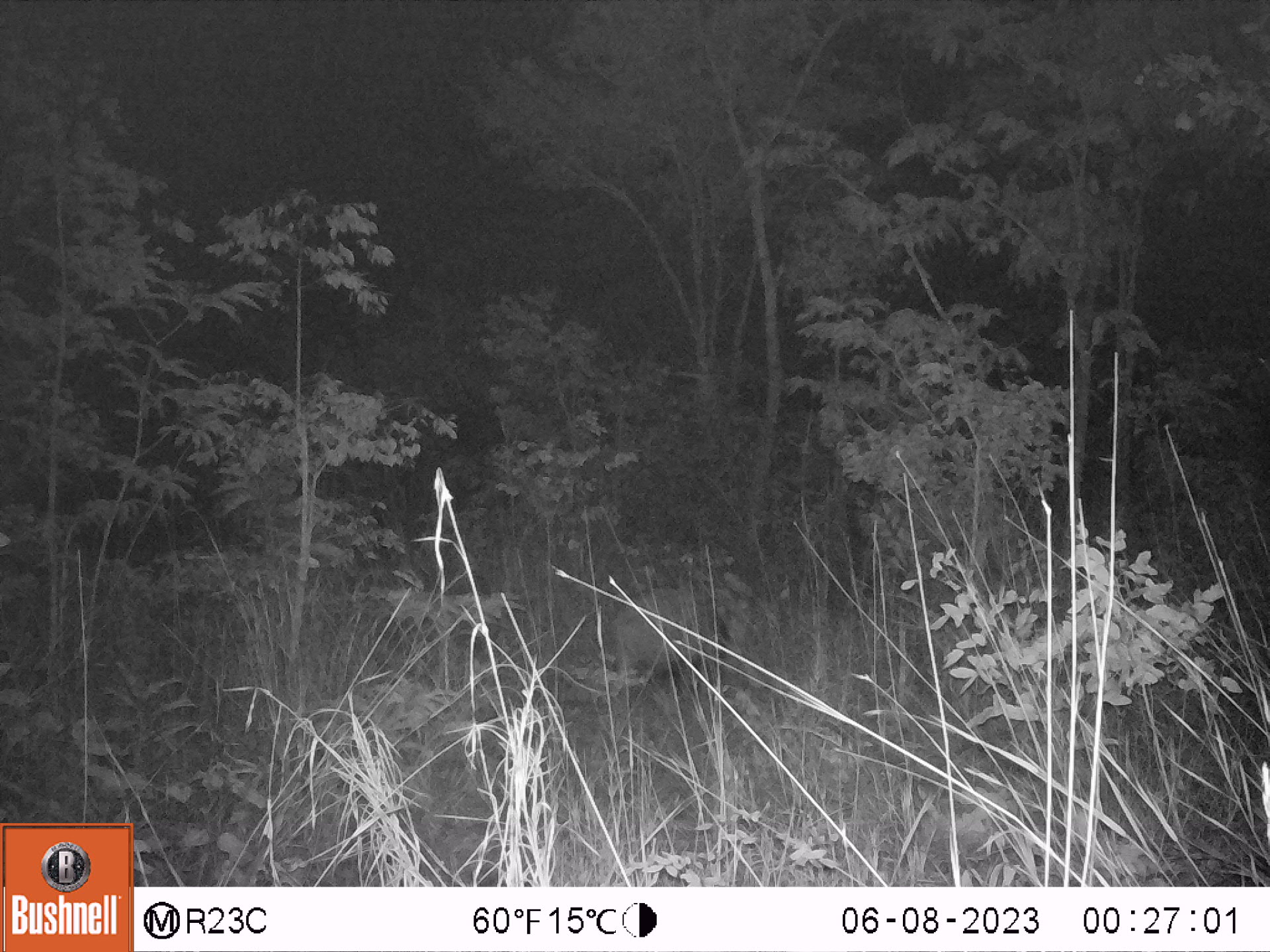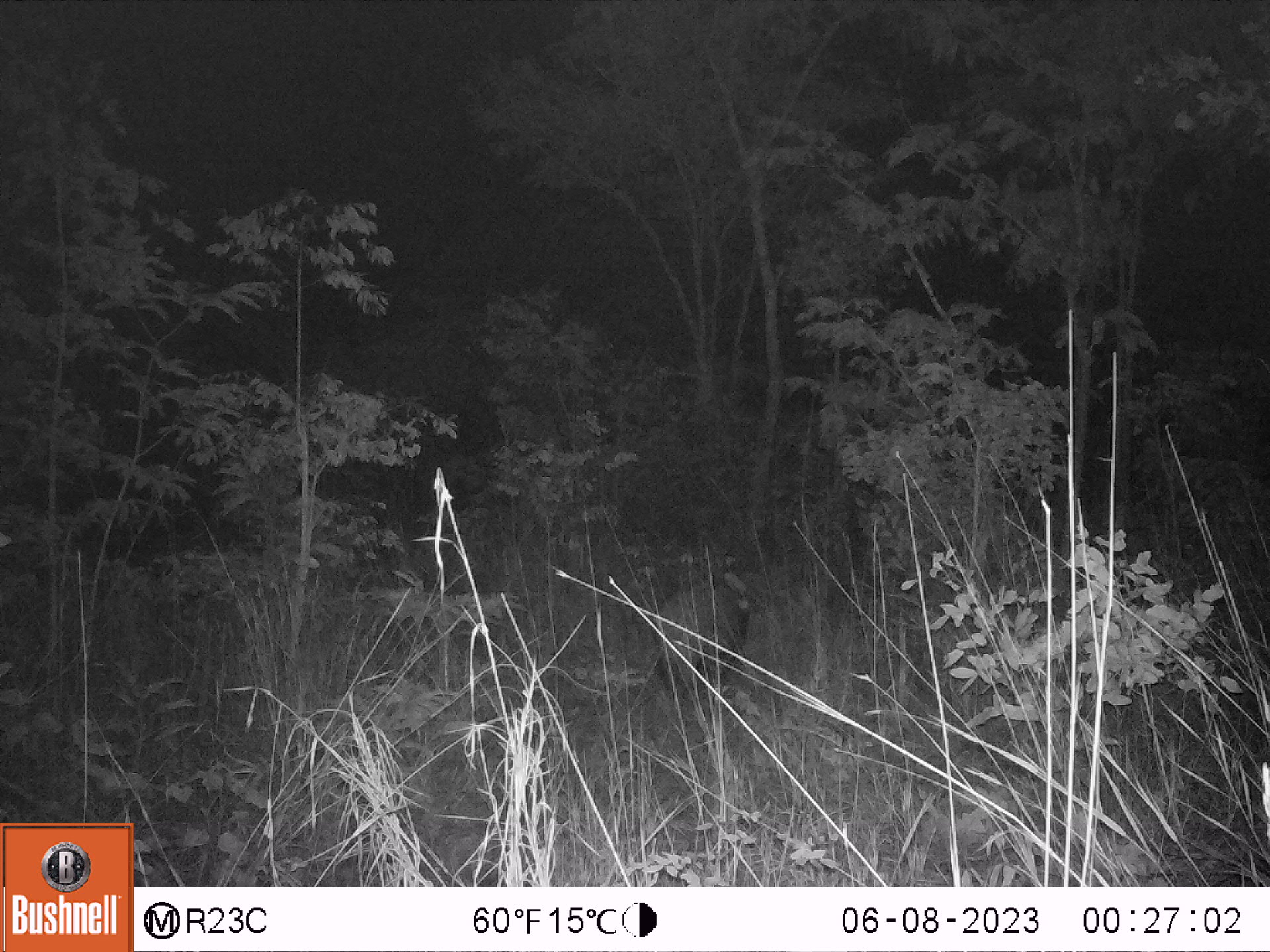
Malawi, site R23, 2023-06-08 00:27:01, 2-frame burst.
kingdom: Animalia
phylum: Chordata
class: Mammalia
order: Artiodactyla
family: Suidae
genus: Potamochoerus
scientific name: Potamochoerus larvatus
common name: bushpig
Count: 1.